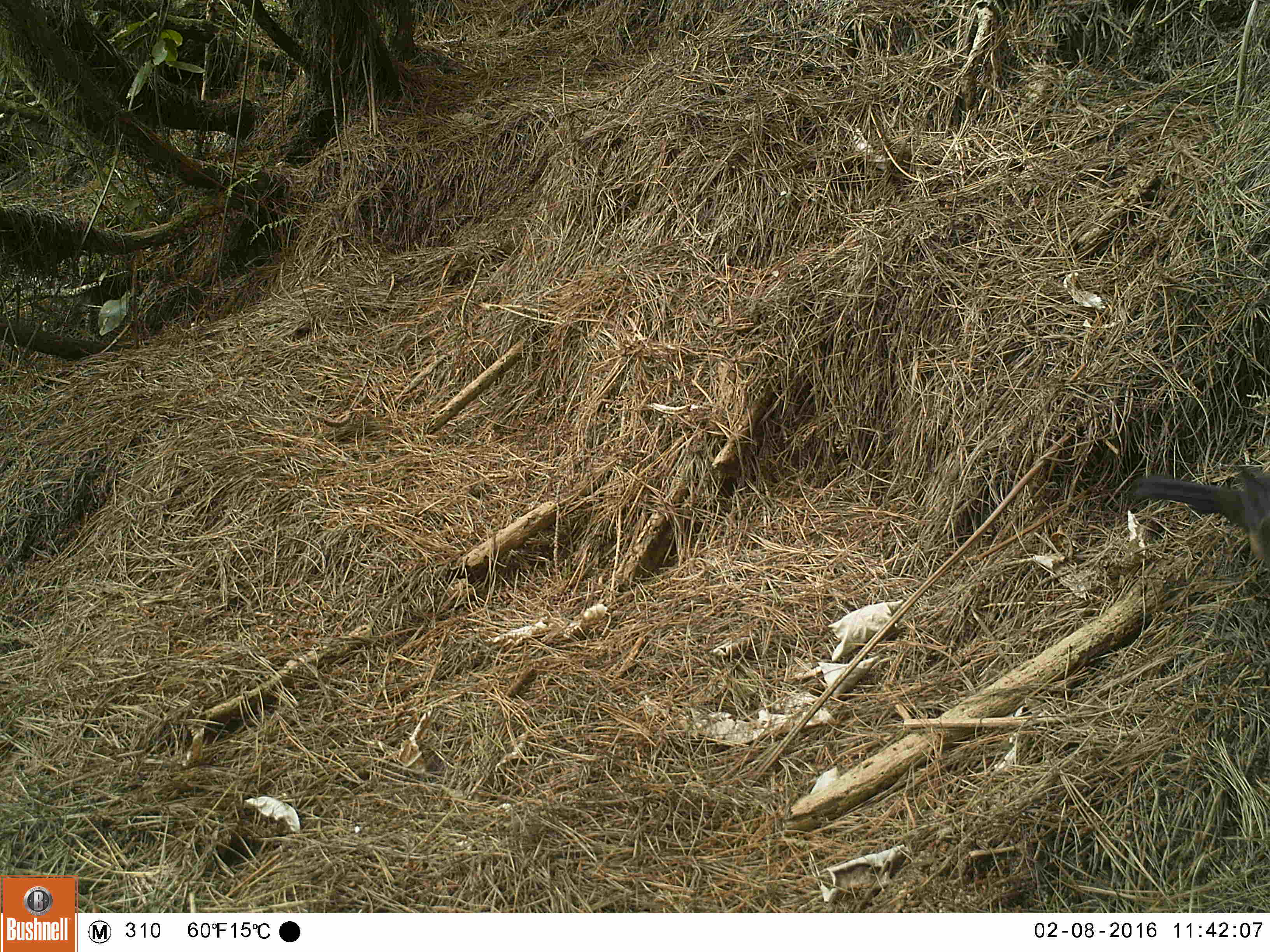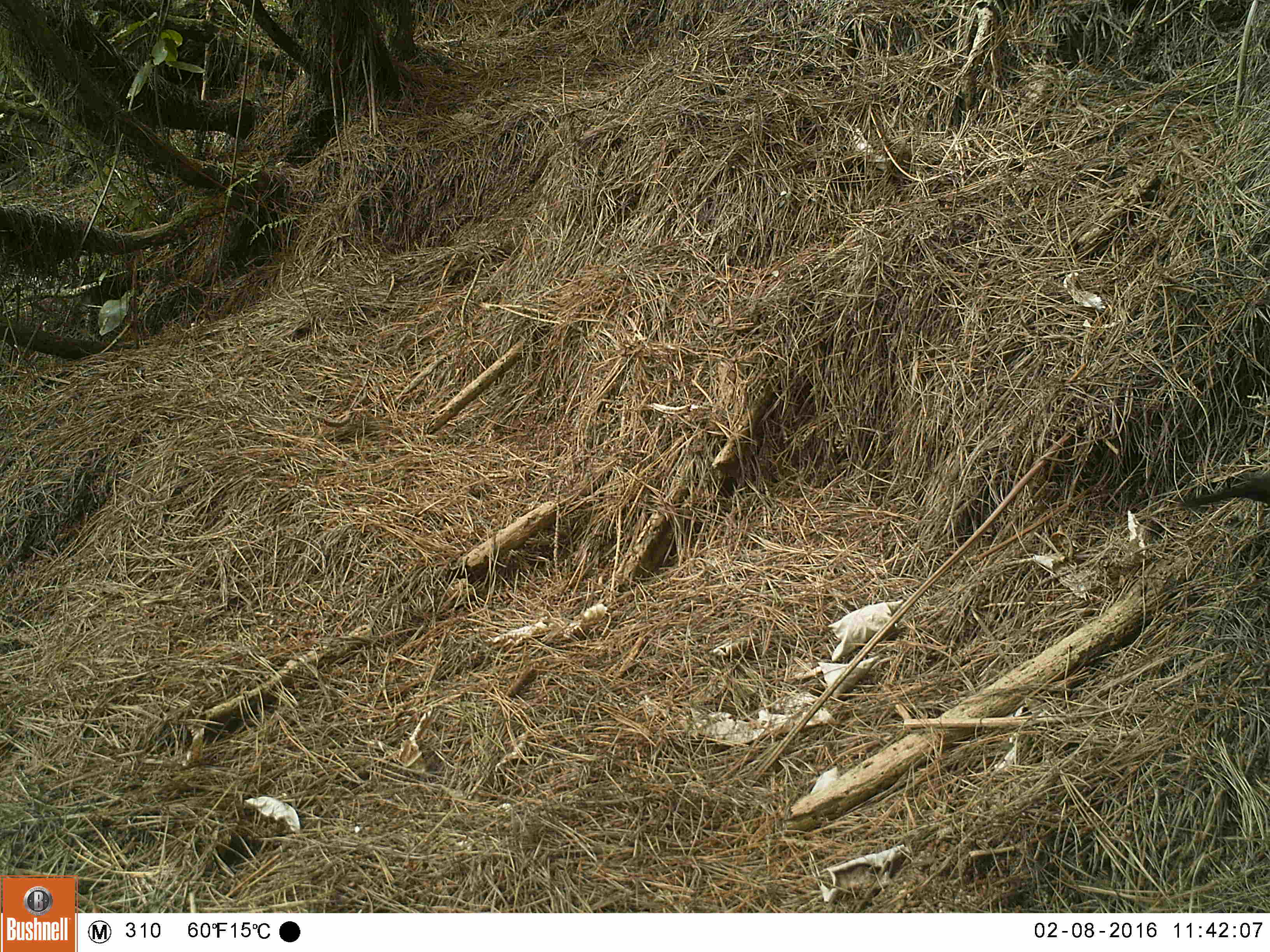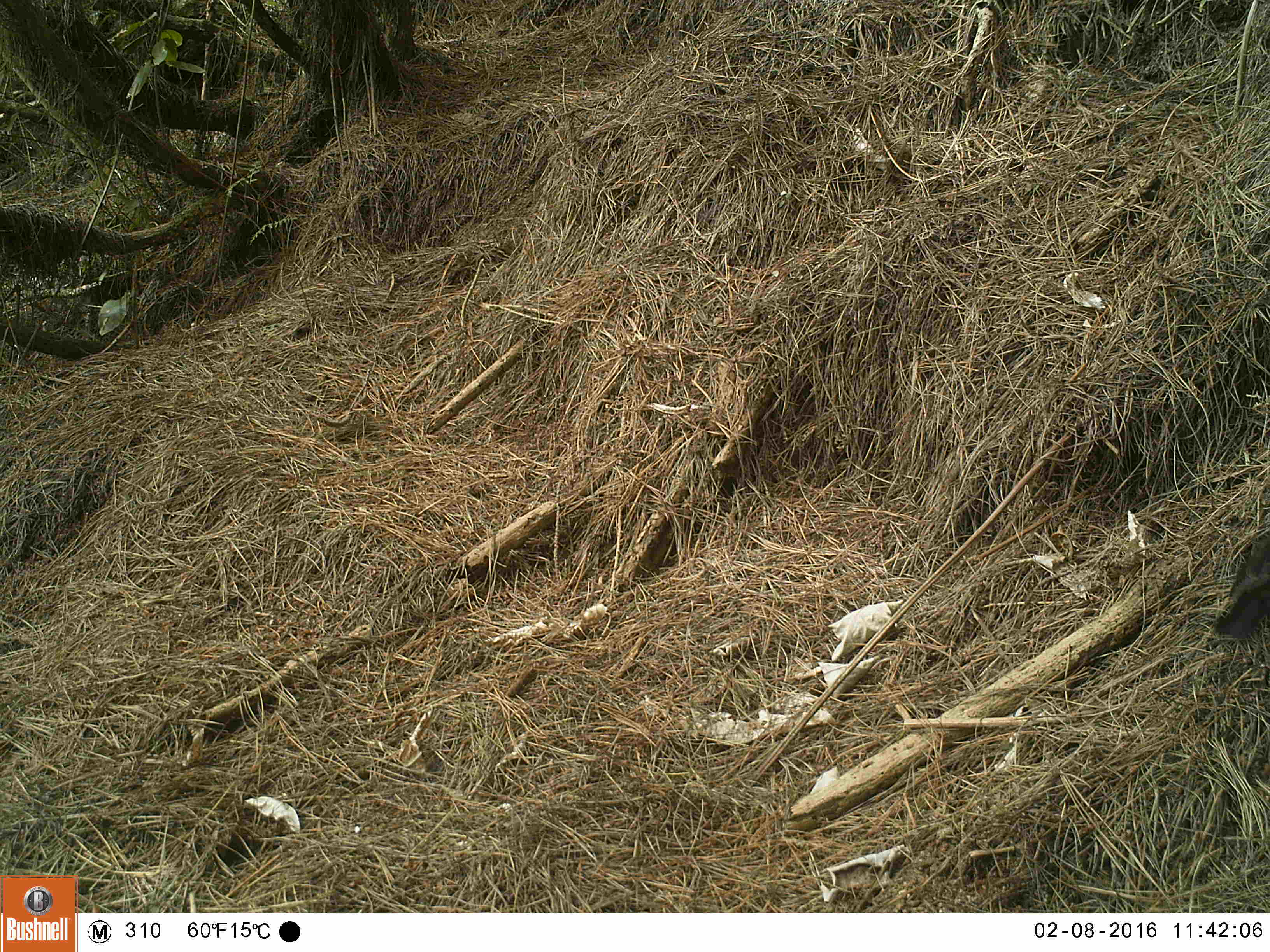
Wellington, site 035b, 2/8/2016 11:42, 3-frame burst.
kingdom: Animalia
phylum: Chordata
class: Aves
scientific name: Aves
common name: bird